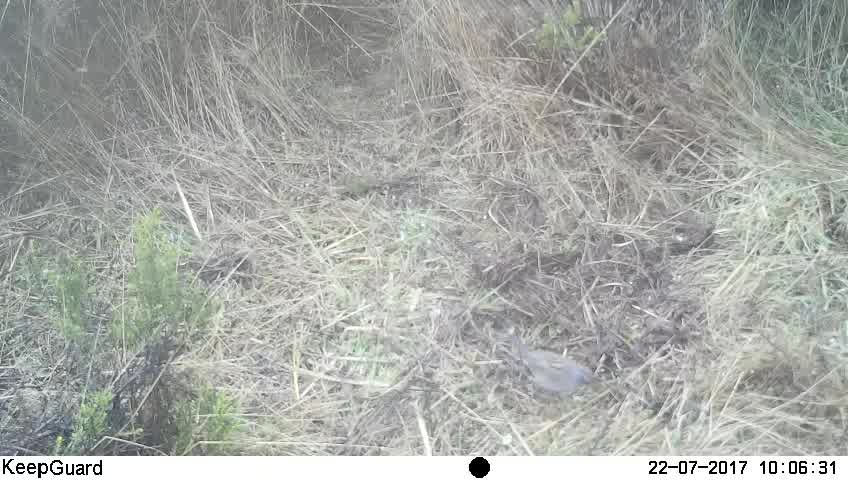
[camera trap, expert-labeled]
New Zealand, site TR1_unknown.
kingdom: Animalia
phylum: Chordata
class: Aves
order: Passeriformes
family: Prunellidae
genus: Prunella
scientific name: Prunella modularis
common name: dunnock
Dunnock (Prunella modularis).